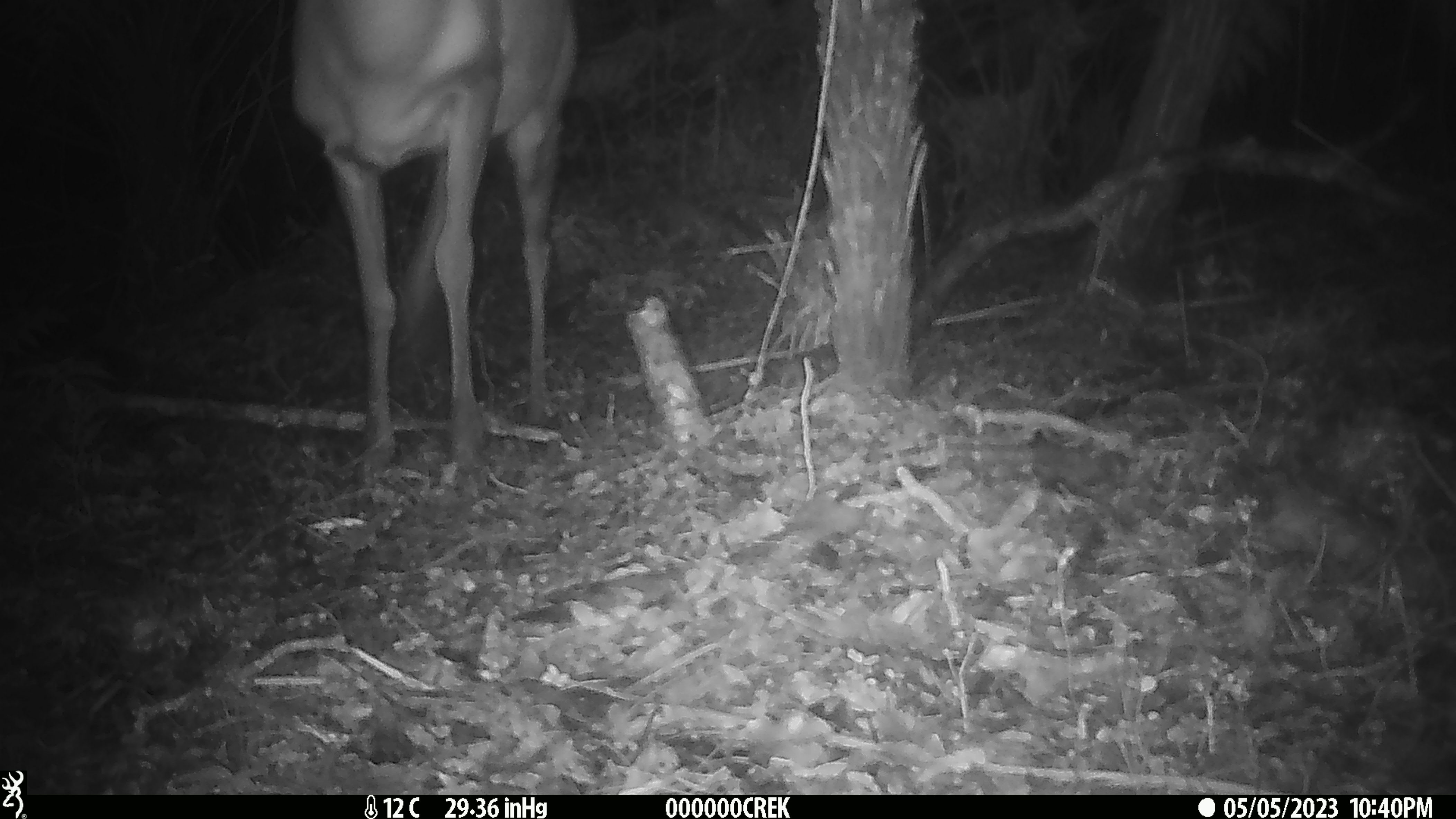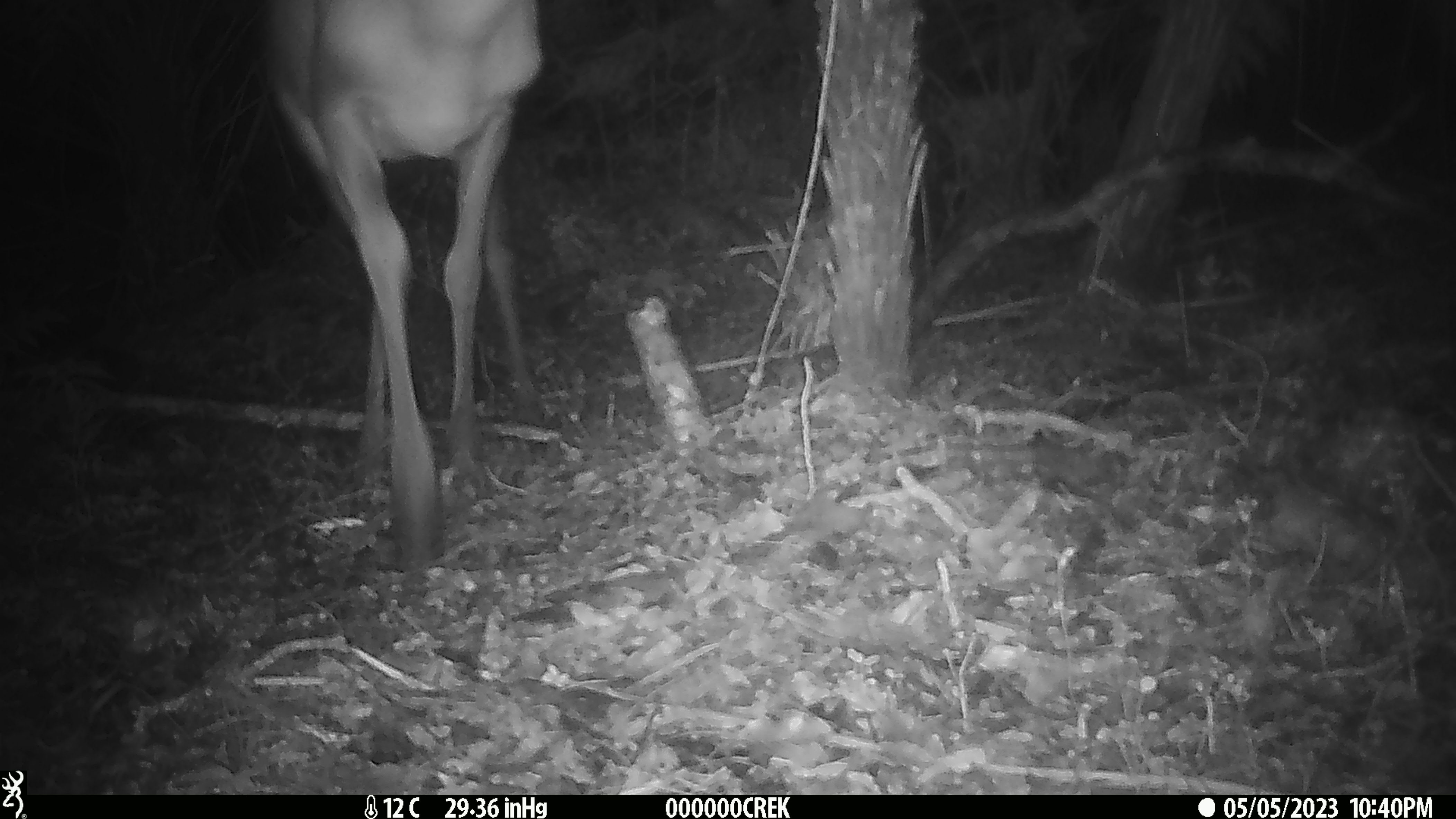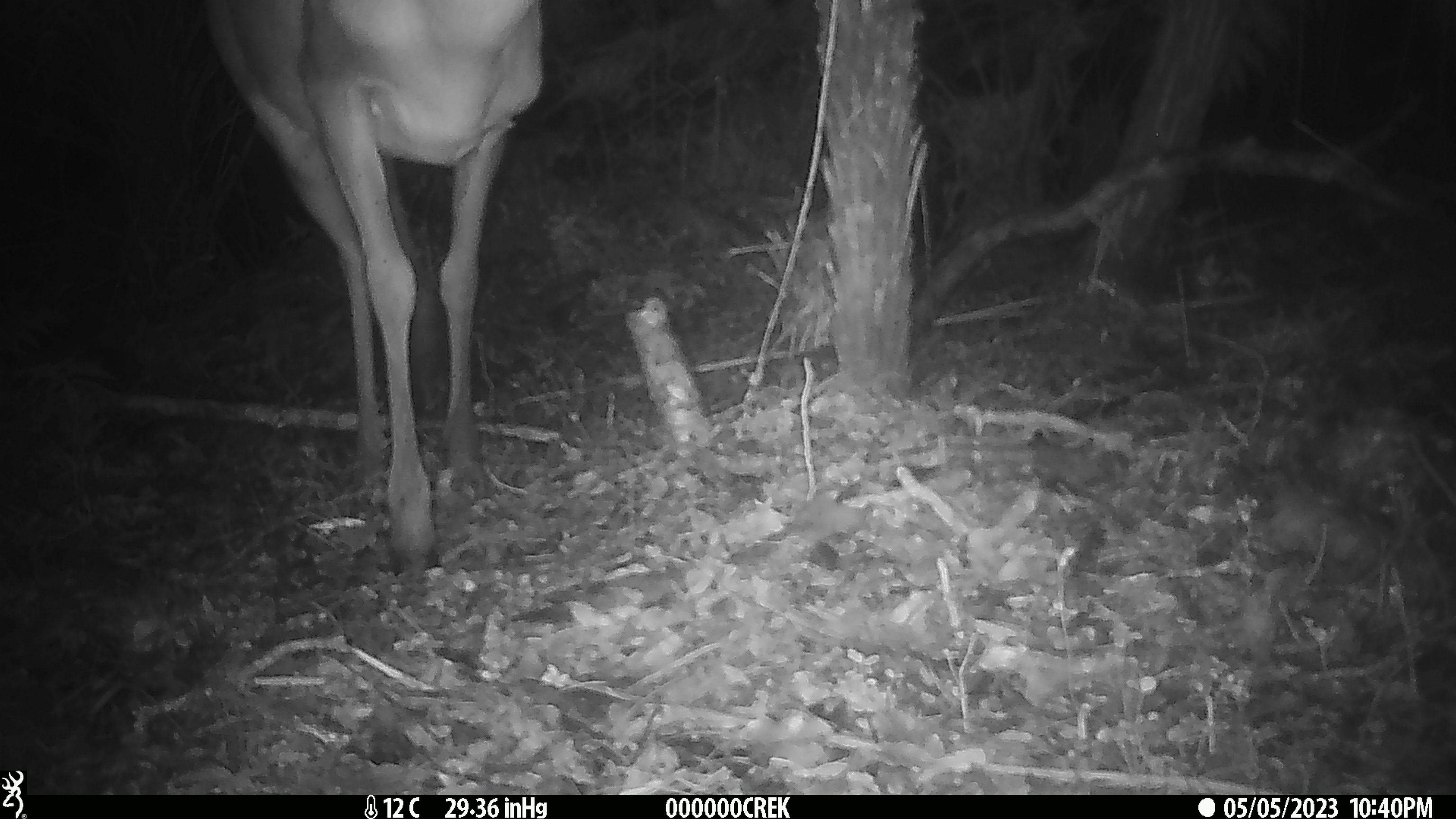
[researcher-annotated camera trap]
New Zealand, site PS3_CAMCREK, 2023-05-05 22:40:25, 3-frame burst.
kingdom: Animalia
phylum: Chordata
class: Mammalia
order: Artiodactyla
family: Cervidae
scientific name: Cervidae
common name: deer